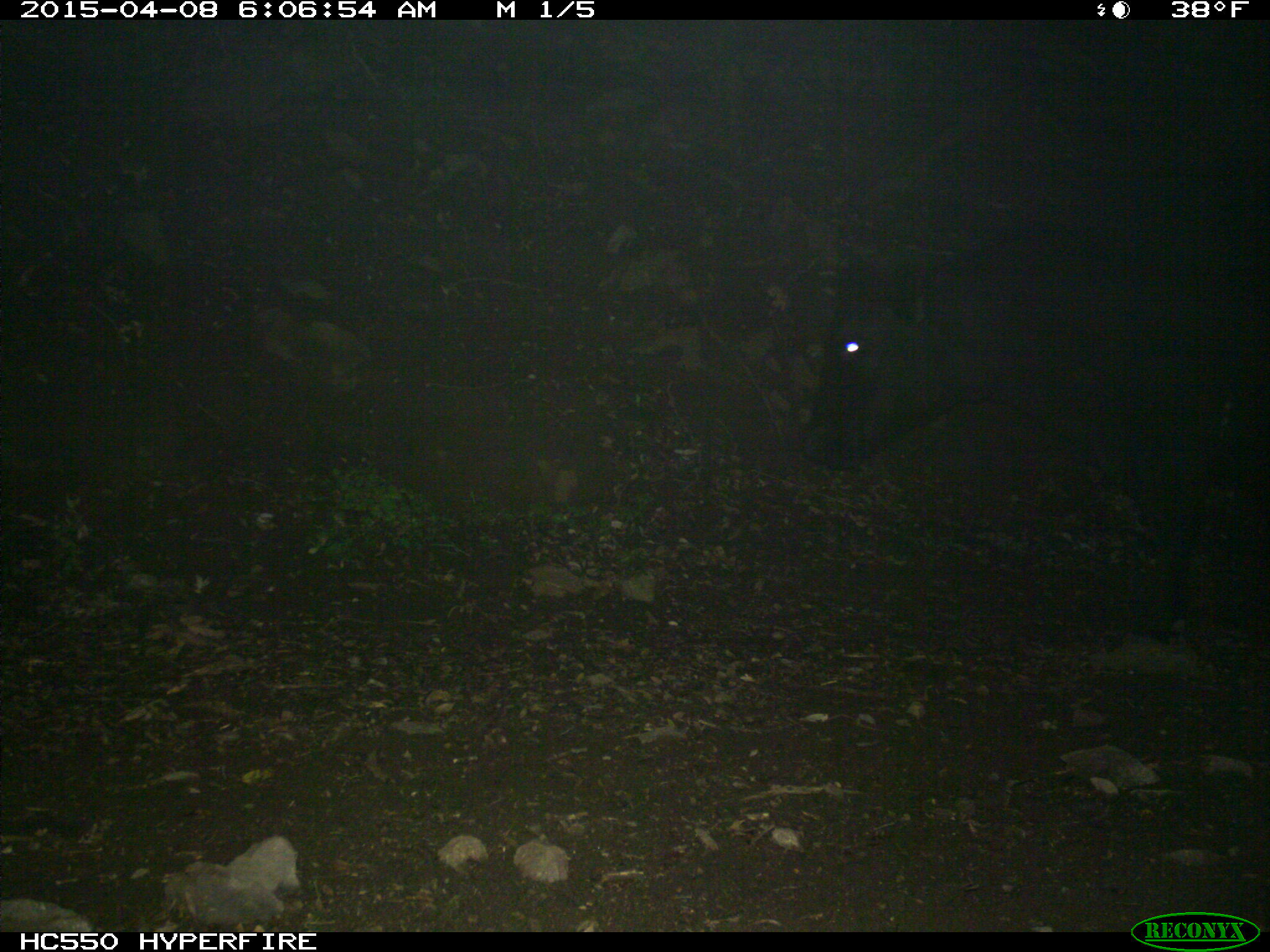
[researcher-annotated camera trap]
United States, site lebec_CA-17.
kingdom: Animalia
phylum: Chordata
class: Mammalia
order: Artiodactyla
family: Bovidae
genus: Bos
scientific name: Bos taurus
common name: domestic cow